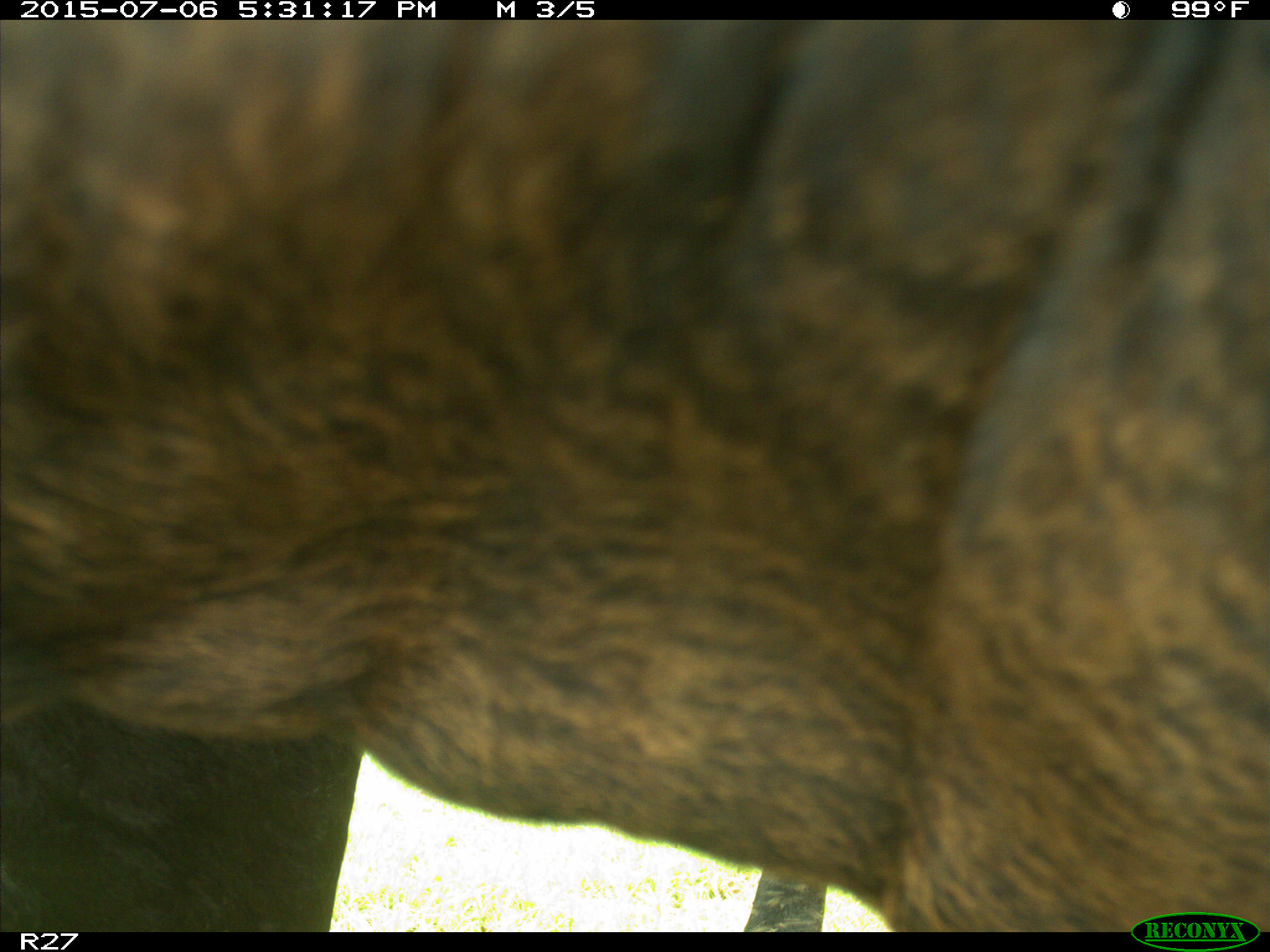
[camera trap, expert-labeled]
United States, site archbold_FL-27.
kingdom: Animalia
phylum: Chordata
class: Mammalia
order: Artiodactyla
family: Bovidae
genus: Bos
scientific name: Bos taurus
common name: domestic cow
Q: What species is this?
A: Bos taurus (domestic cow).